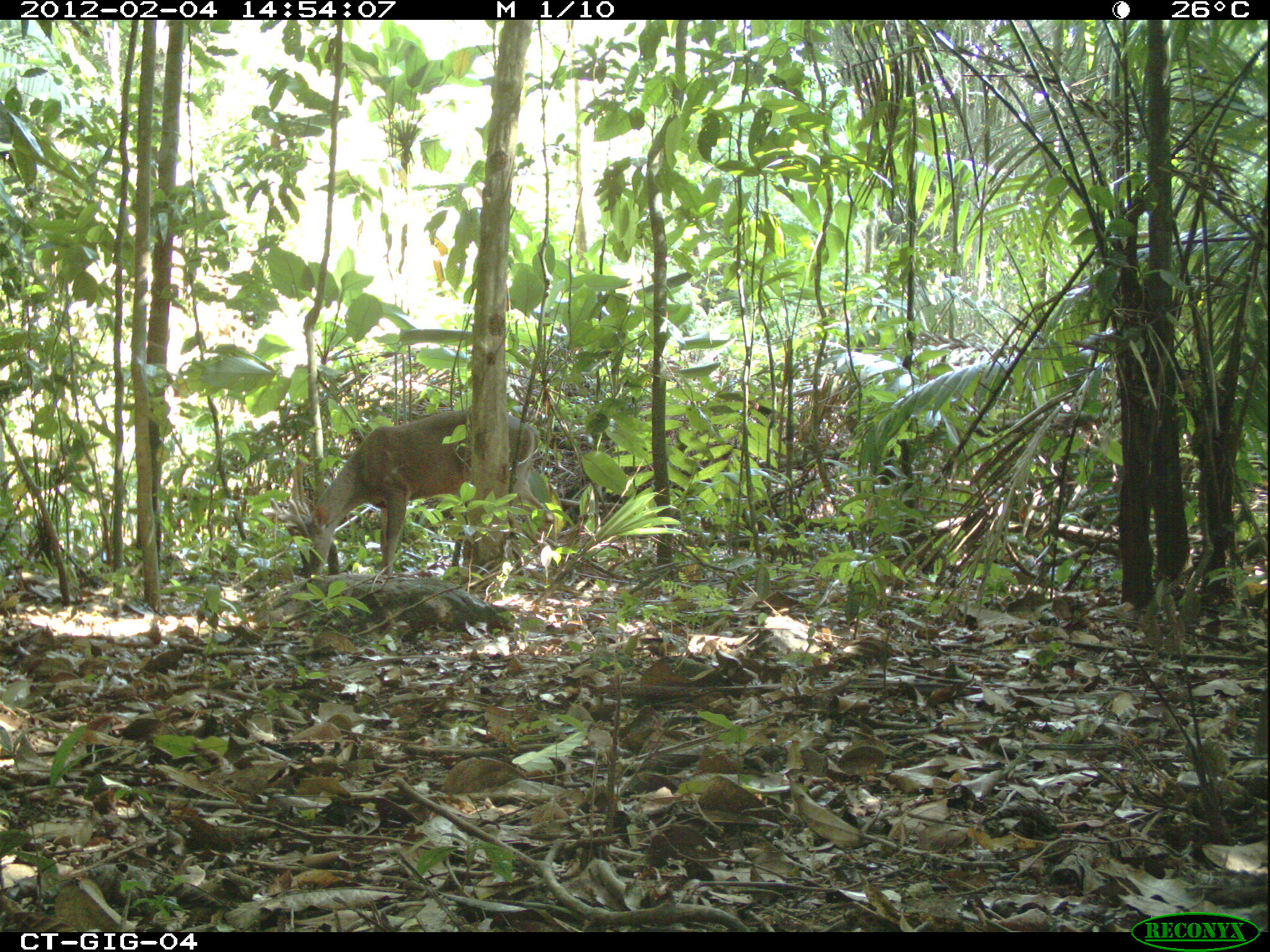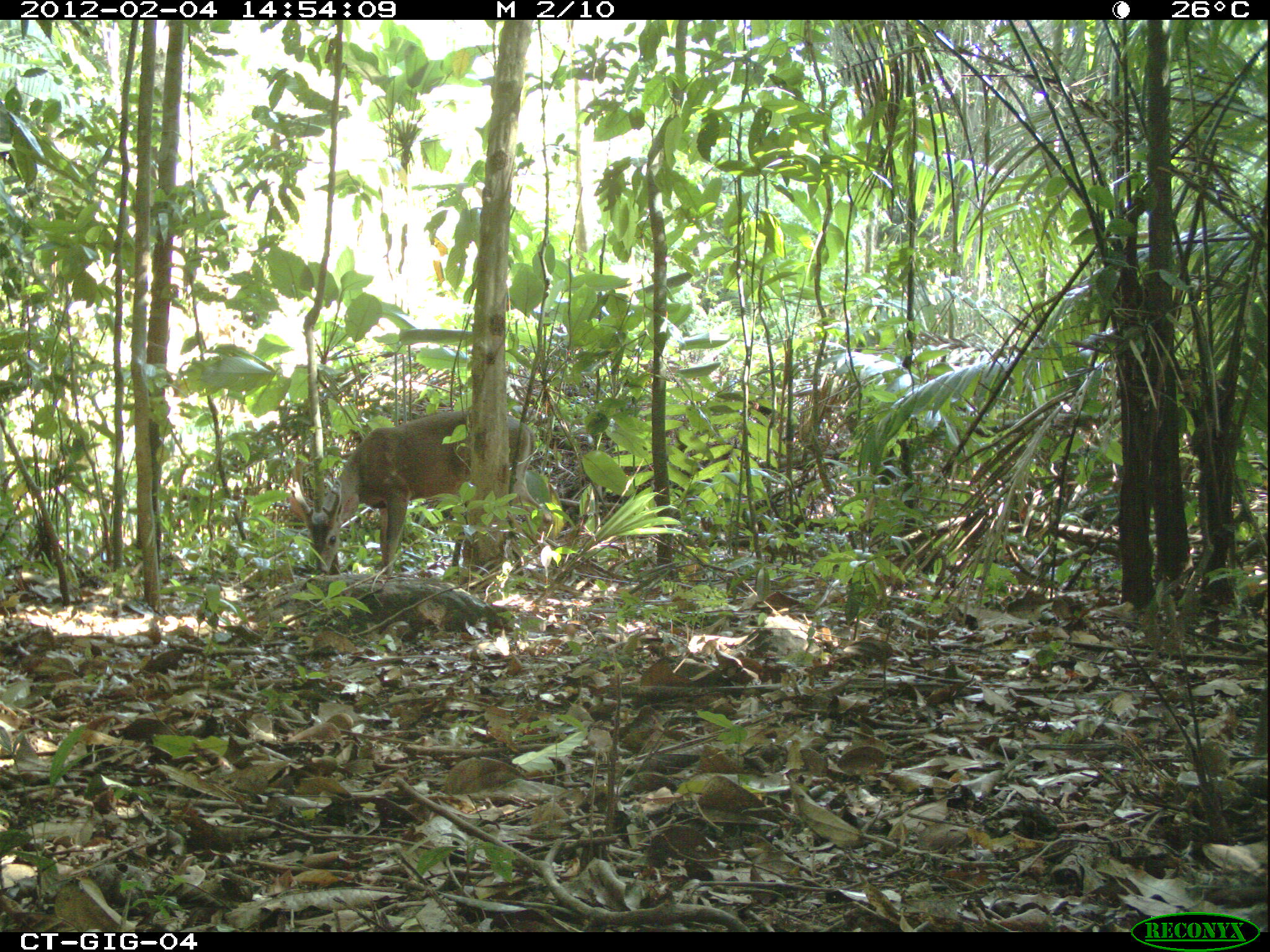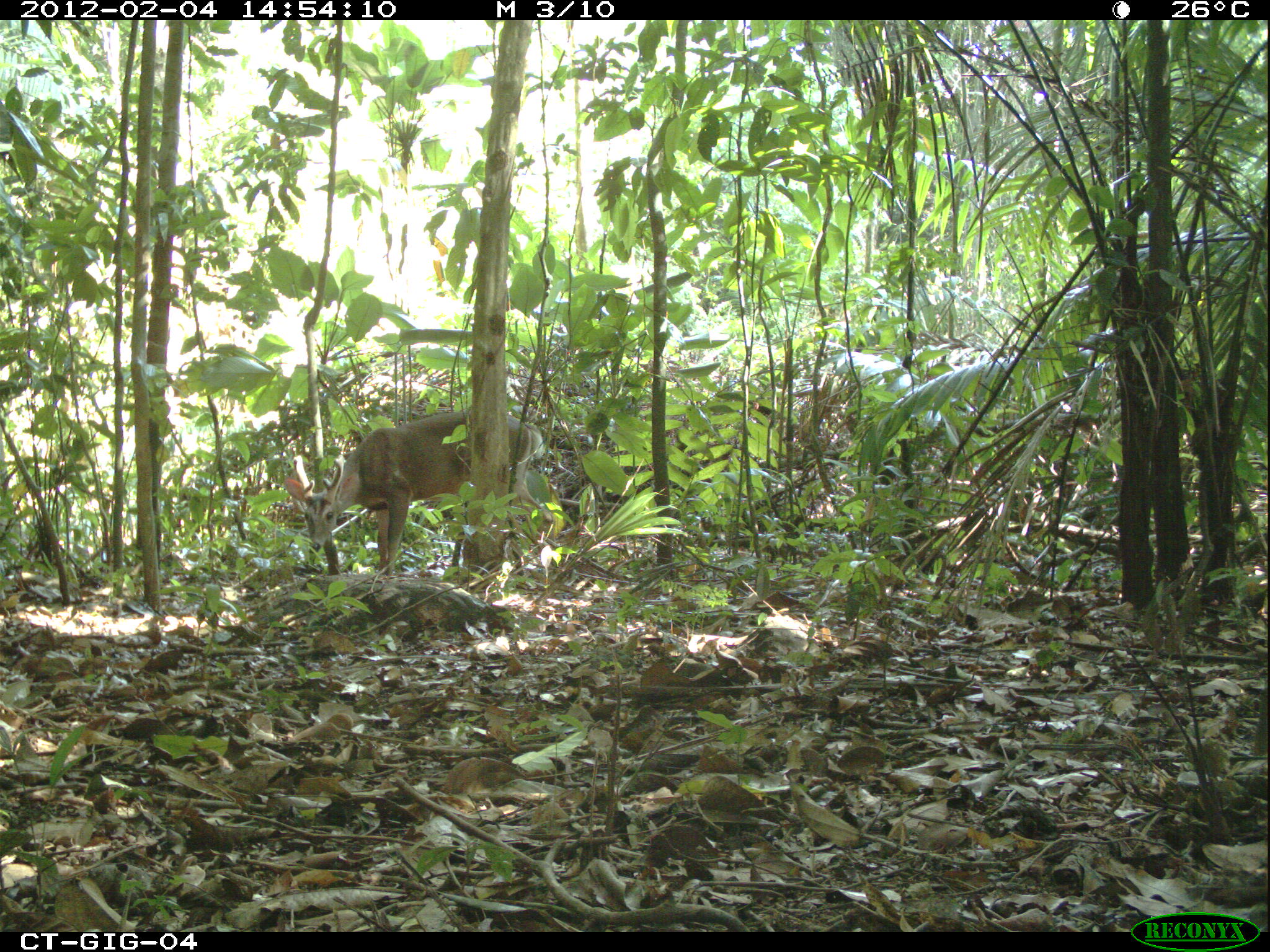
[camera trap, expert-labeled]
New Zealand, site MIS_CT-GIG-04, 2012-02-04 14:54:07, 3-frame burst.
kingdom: Animalia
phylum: Chordata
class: Mammalia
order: Artiodactyla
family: Cervidae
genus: Odocoileus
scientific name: Odocoileus virginianus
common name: white-tailed deer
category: white tailed deer